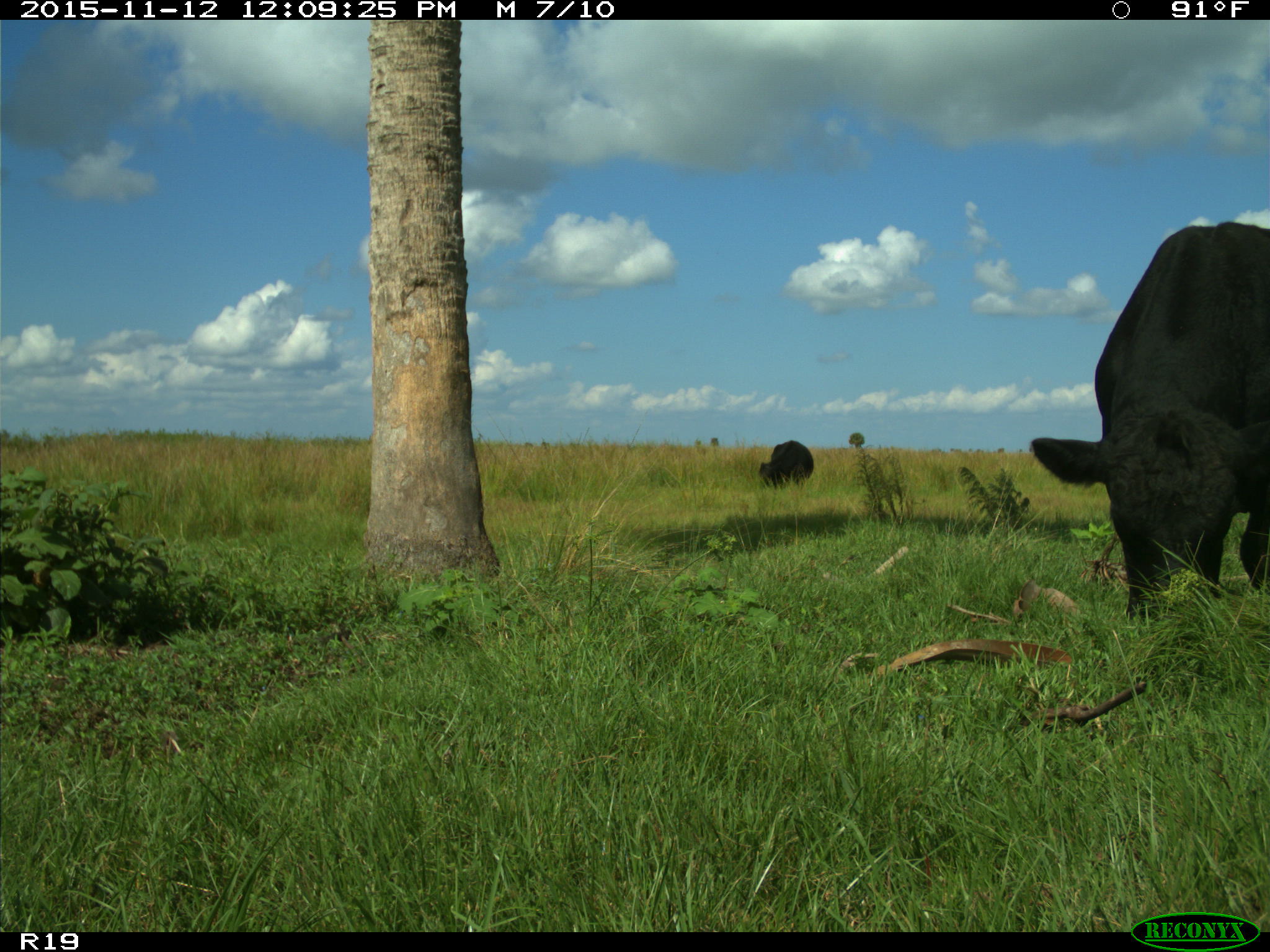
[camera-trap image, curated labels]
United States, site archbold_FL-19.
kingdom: Animalia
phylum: Chordata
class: Mammalia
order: Artiodactyla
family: Bovidae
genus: Bos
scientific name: Bos taurus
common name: domestic cow